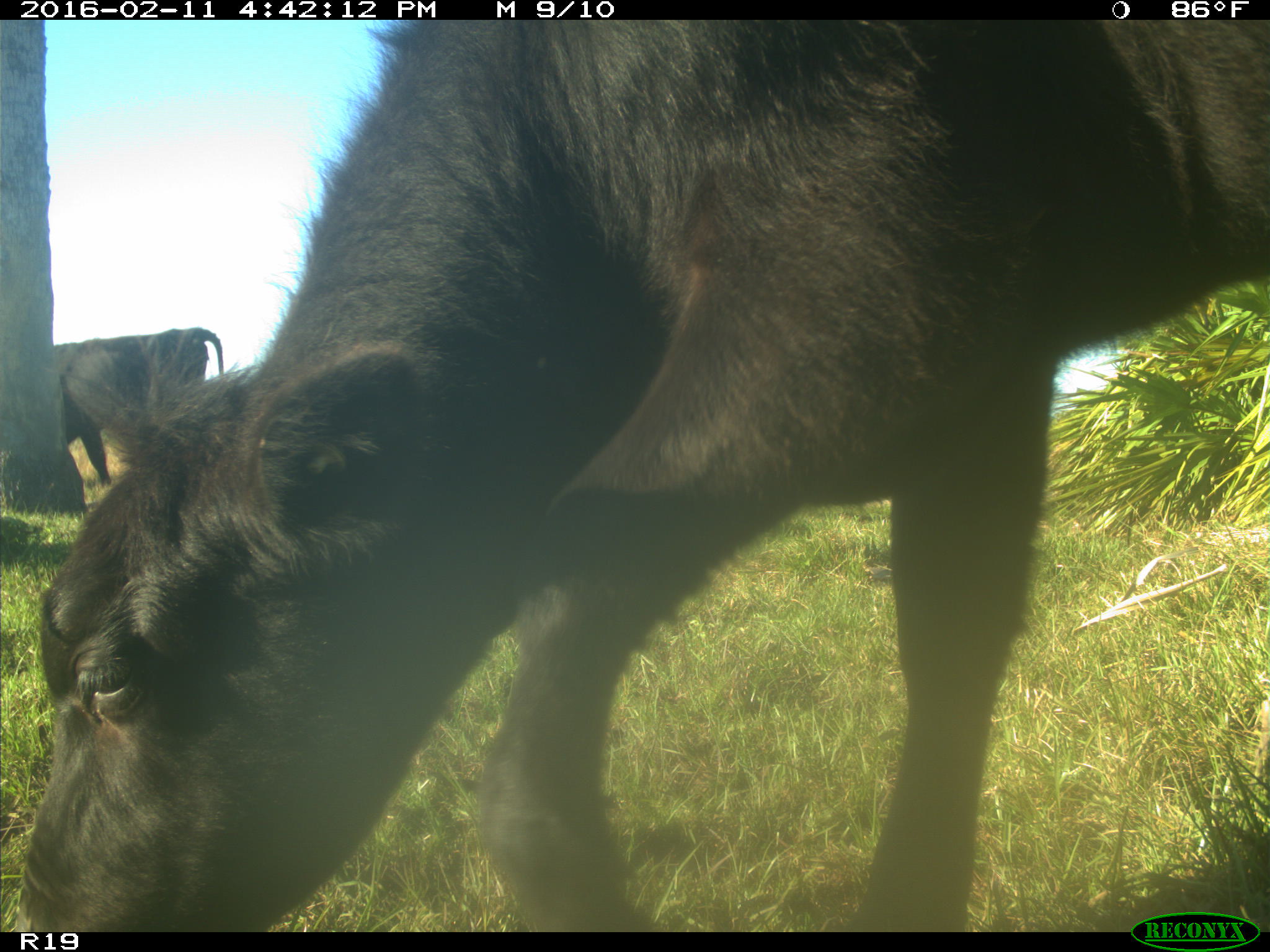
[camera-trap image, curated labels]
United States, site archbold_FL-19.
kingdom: Animalia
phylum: Chordata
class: Mammalia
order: Artiodactyla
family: Bovidae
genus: Bos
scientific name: Bos taurus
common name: domestic cow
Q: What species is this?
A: Bos taurus (domestic cow).